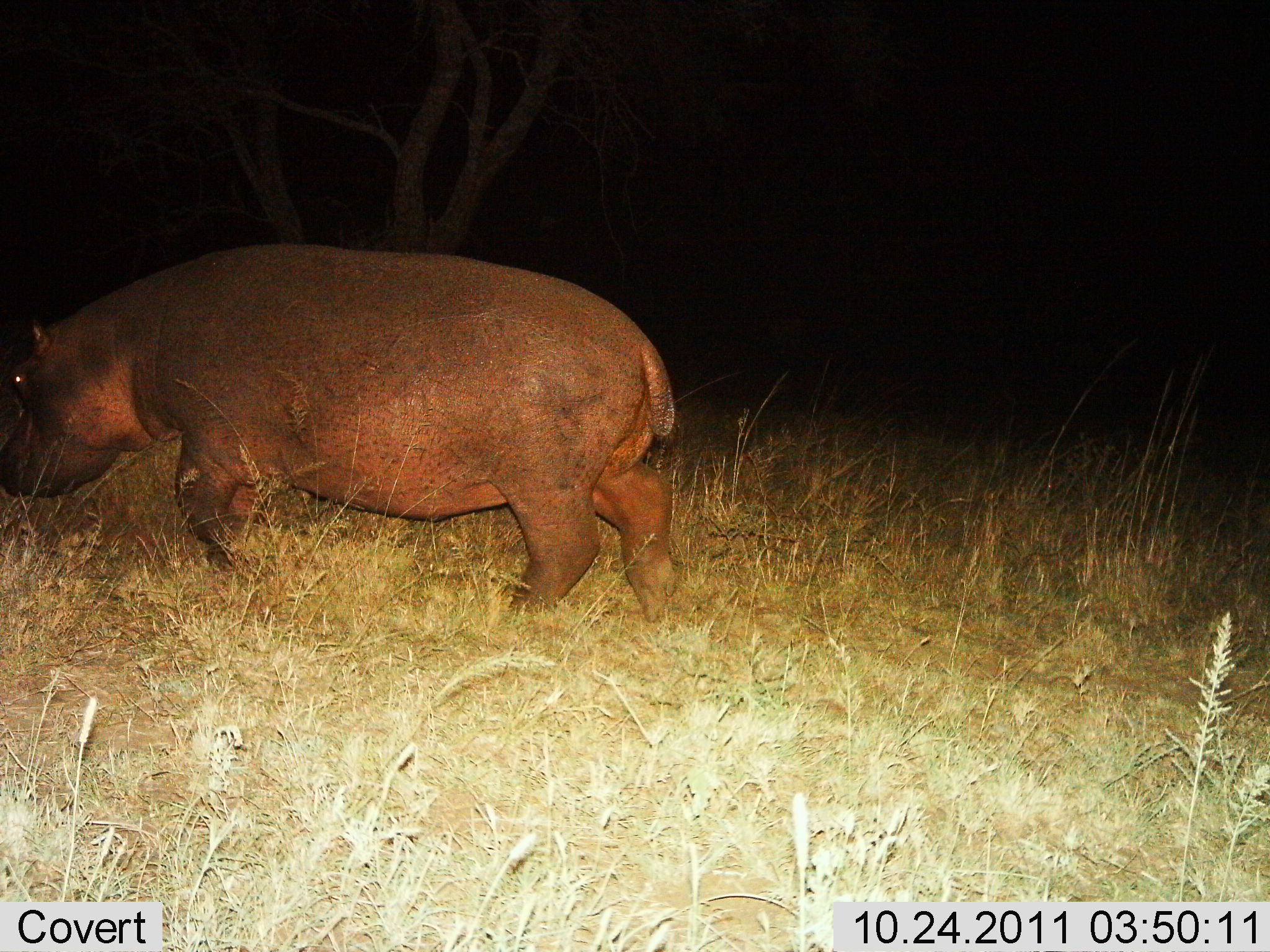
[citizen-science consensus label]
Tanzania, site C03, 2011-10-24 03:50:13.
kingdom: Animalia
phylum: Chordata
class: Mammalia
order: Artiodactyla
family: Hippopotamidae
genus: Hippopotamus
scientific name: Hippopotamus amphibius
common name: hippopotamus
Hippopotamus (Hippopotamus amphibius), count 1. Behavior (volunteer vote fractions): standing 12%, resting 0%, moving 88%, interacting 0%. Young present (vote fraction): 0%. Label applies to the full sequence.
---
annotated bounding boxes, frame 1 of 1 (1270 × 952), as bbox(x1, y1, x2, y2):
animal: bbox(0, 240, 682, 646)